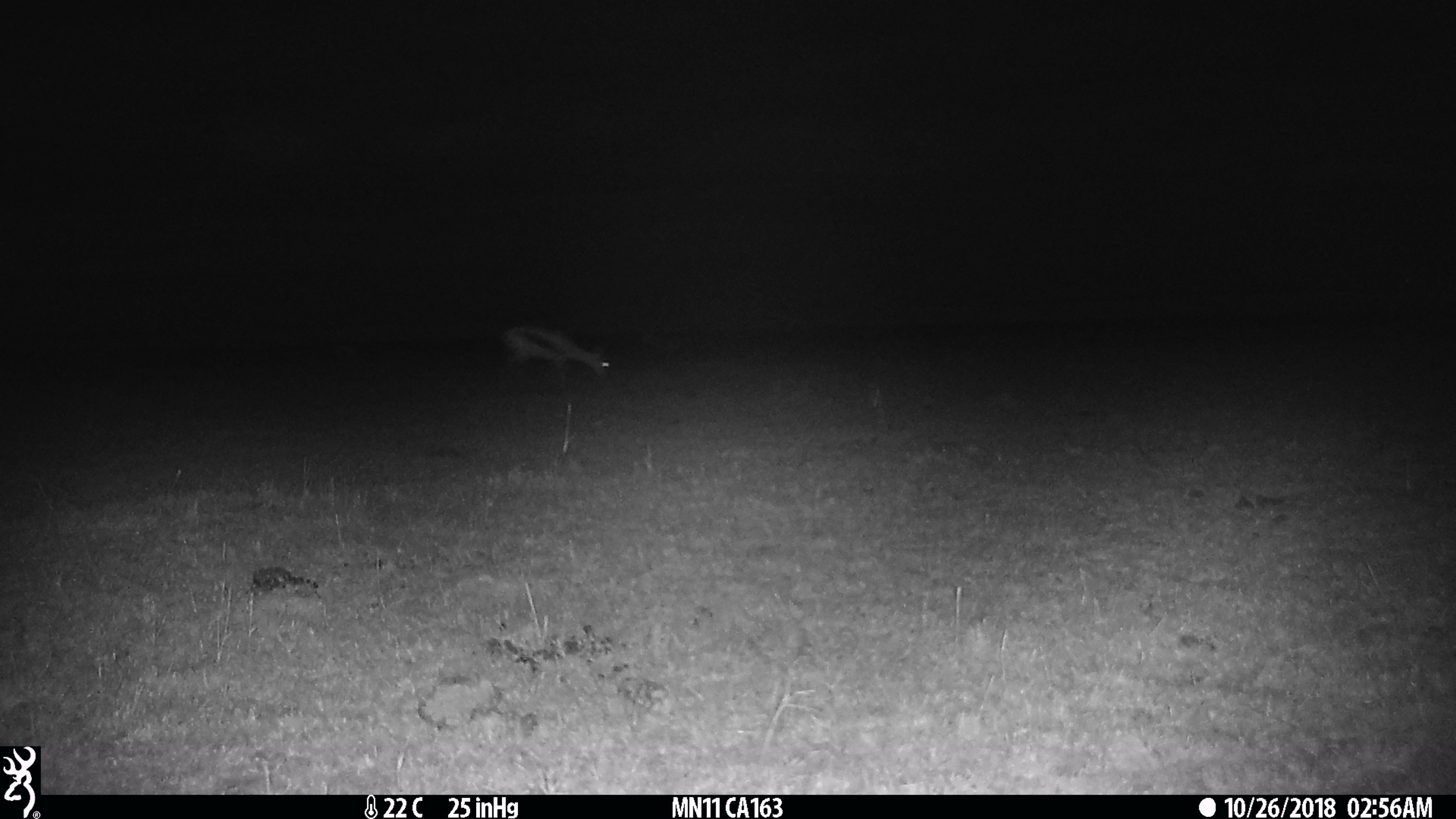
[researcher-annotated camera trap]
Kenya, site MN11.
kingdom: Animalia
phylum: Chordata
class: Mammalia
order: Artiodactyla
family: Bovidae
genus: Eudorcas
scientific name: Eudorcas thomsonii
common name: thomon's gazelle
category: gazelle thomsons